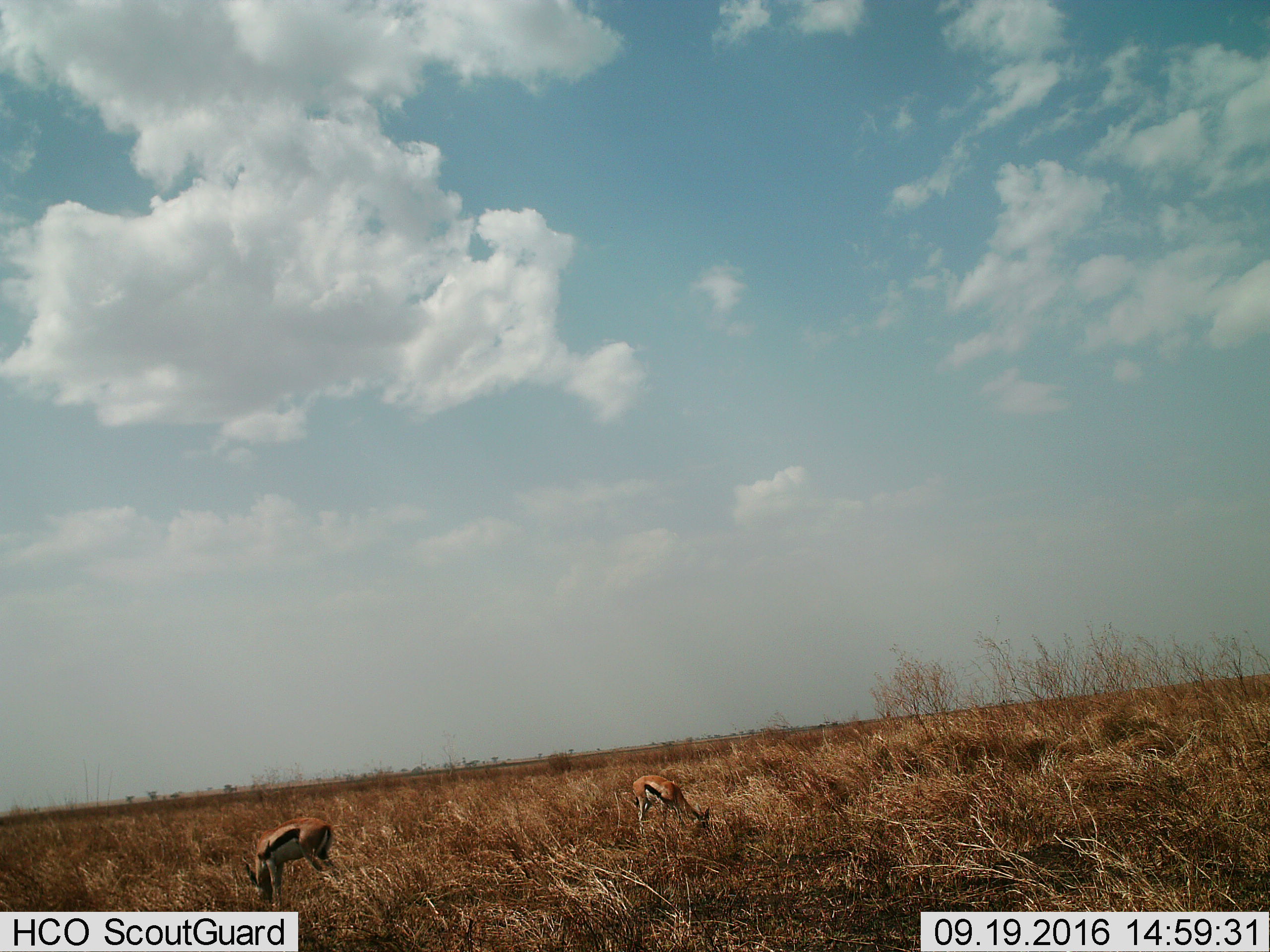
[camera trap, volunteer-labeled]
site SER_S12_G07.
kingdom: Animalia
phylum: Chordata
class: Mammalia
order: Artiodactyla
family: Bovidae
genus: Eudorcas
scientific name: Eudorcas thomsonii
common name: thomson's gazelle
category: gazellethomsons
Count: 2.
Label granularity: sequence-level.